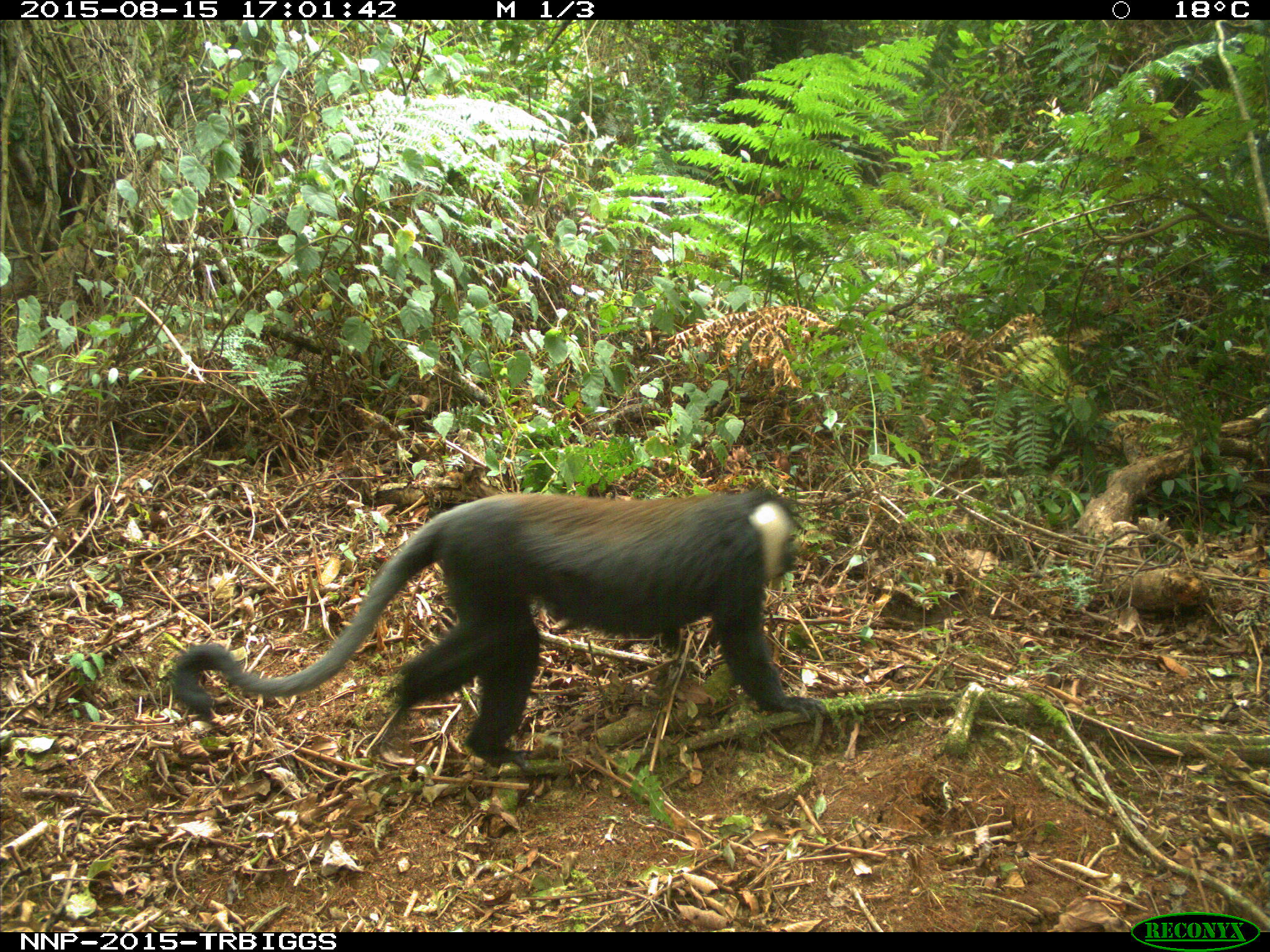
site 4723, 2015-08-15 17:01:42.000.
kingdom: Animalia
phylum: Chordata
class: Mammalia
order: Primates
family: Cercopithecidae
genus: Allochrocebus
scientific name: Allochrocebus lhoesti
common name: l'hoest's monkey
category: cercopithecus lhoesti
Cercopithecus lhoesti (l'hoest's monkey) (Allochrocebus lhoesti), count 1.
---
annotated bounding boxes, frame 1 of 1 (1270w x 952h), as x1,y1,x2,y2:
cercopithecus lhoesti: 166,482,830,770